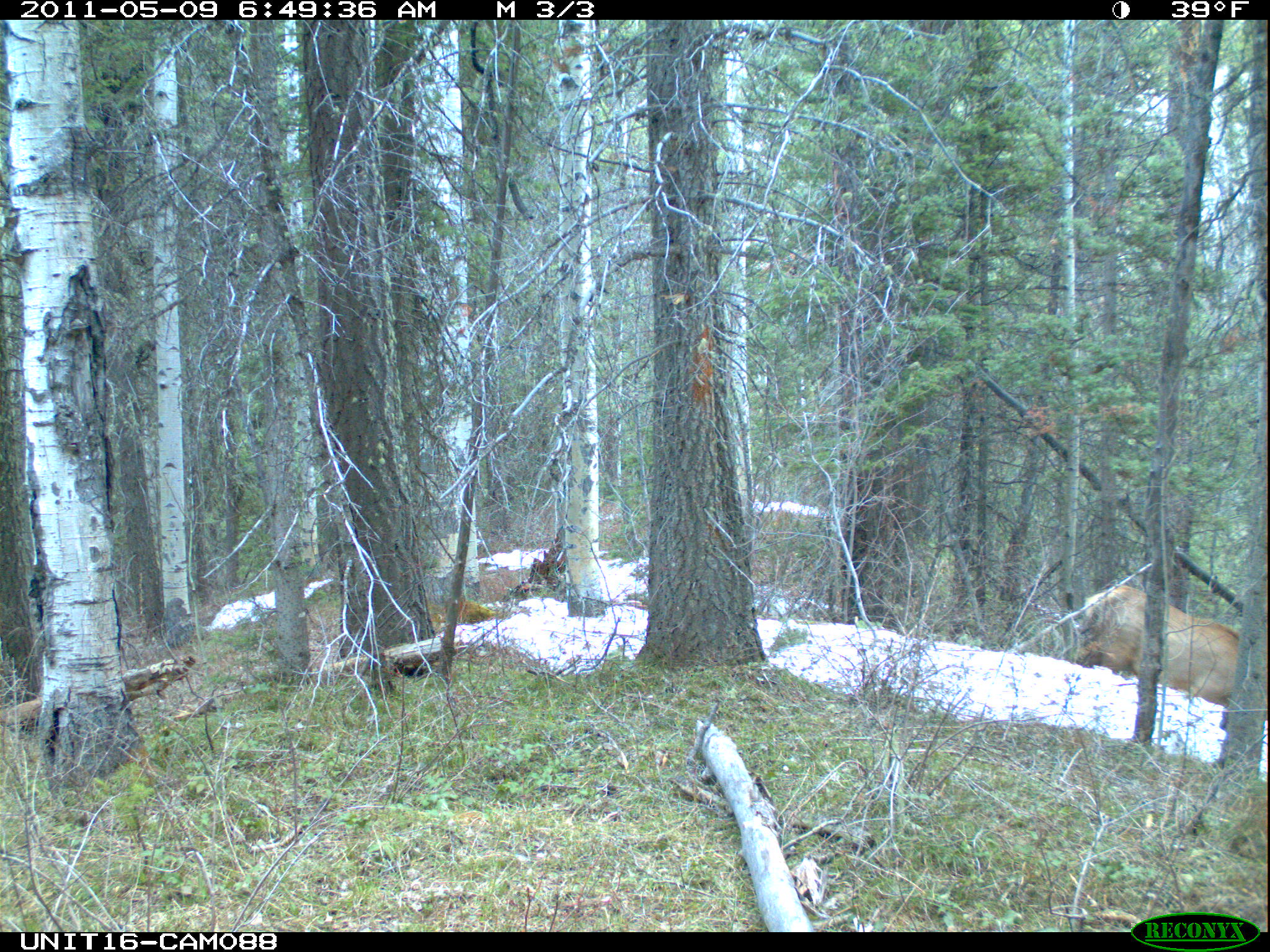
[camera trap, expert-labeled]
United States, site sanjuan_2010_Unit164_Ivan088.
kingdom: Animalia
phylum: Chordata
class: Mammalia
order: Artiodactyla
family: Cervidae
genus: Cervus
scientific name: Cervus elaphus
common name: red deer